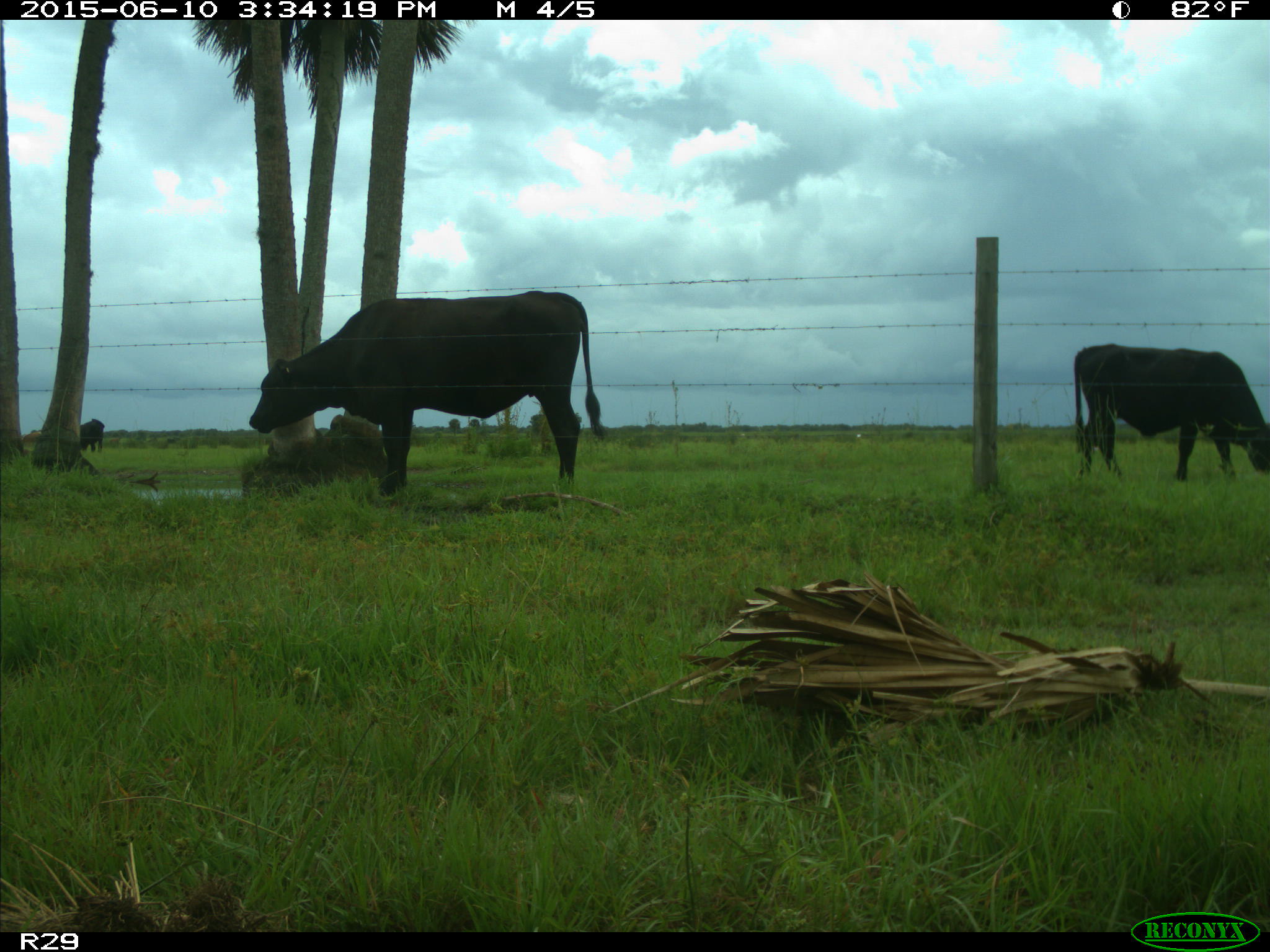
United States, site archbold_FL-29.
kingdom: Animalia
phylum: Chordata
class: Mammalia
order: Artiodactyla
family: Bovidae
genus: Bos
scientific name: Bos taurus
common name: domestic cow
Bos taurus (domestic cow).